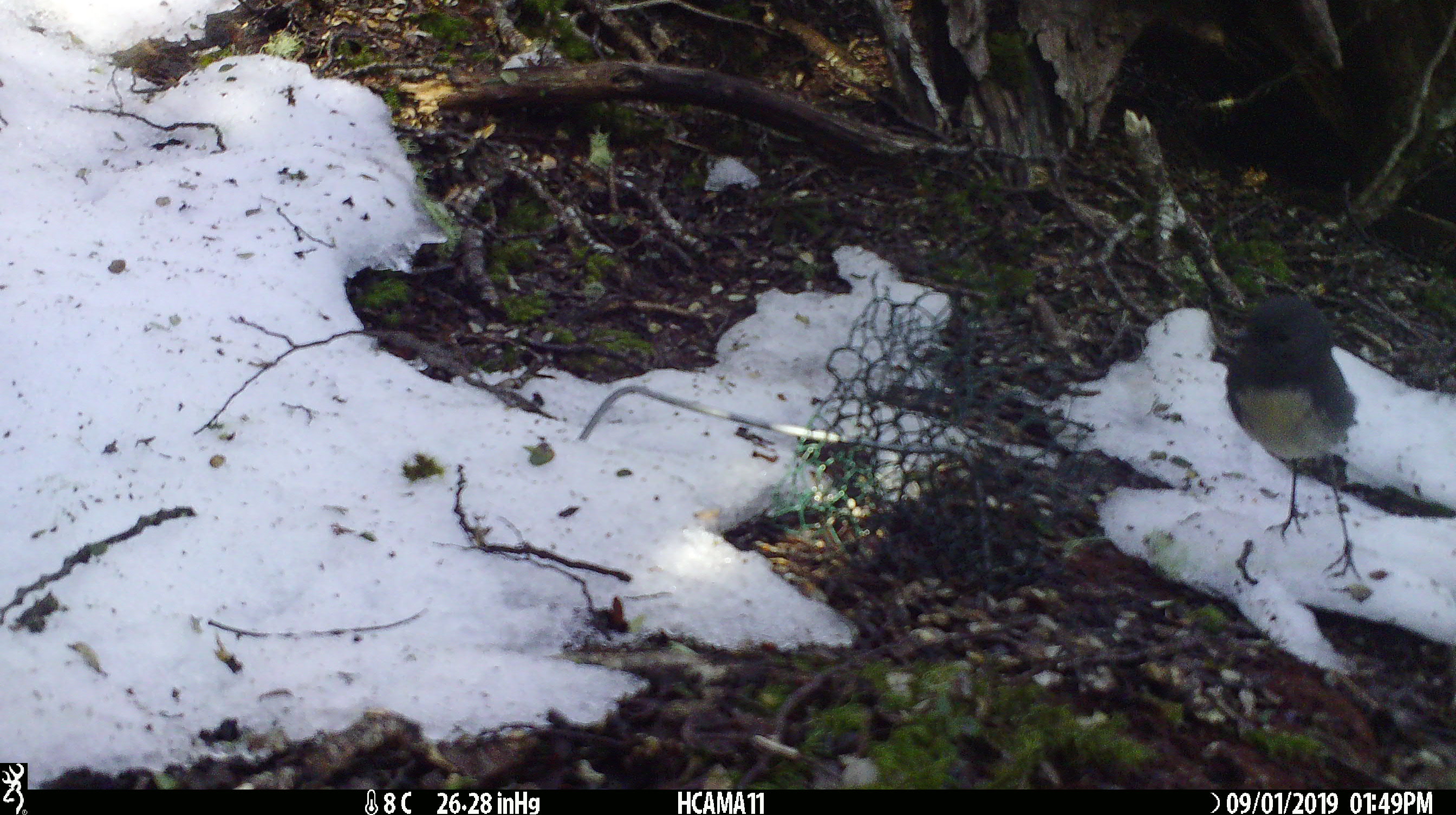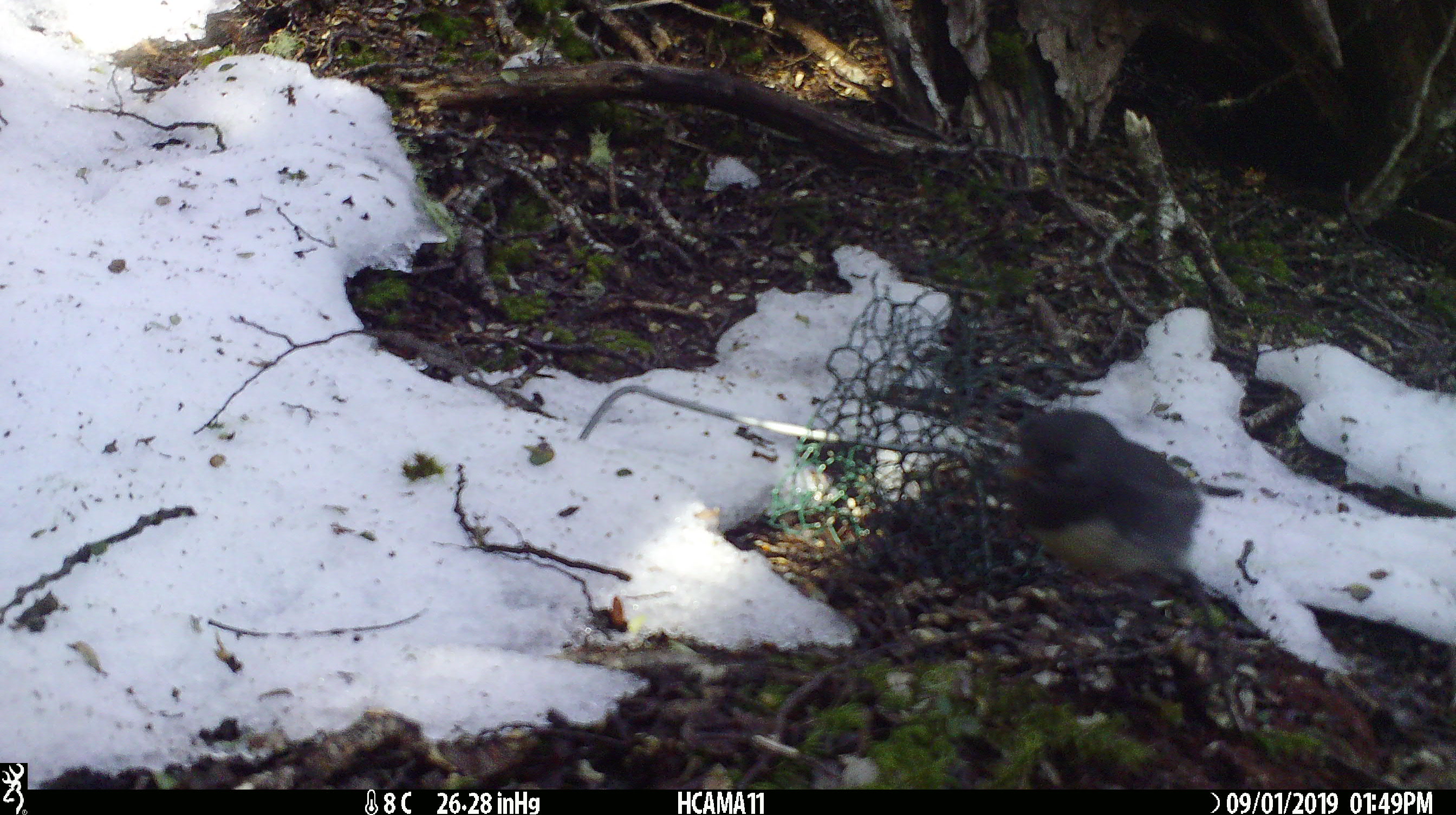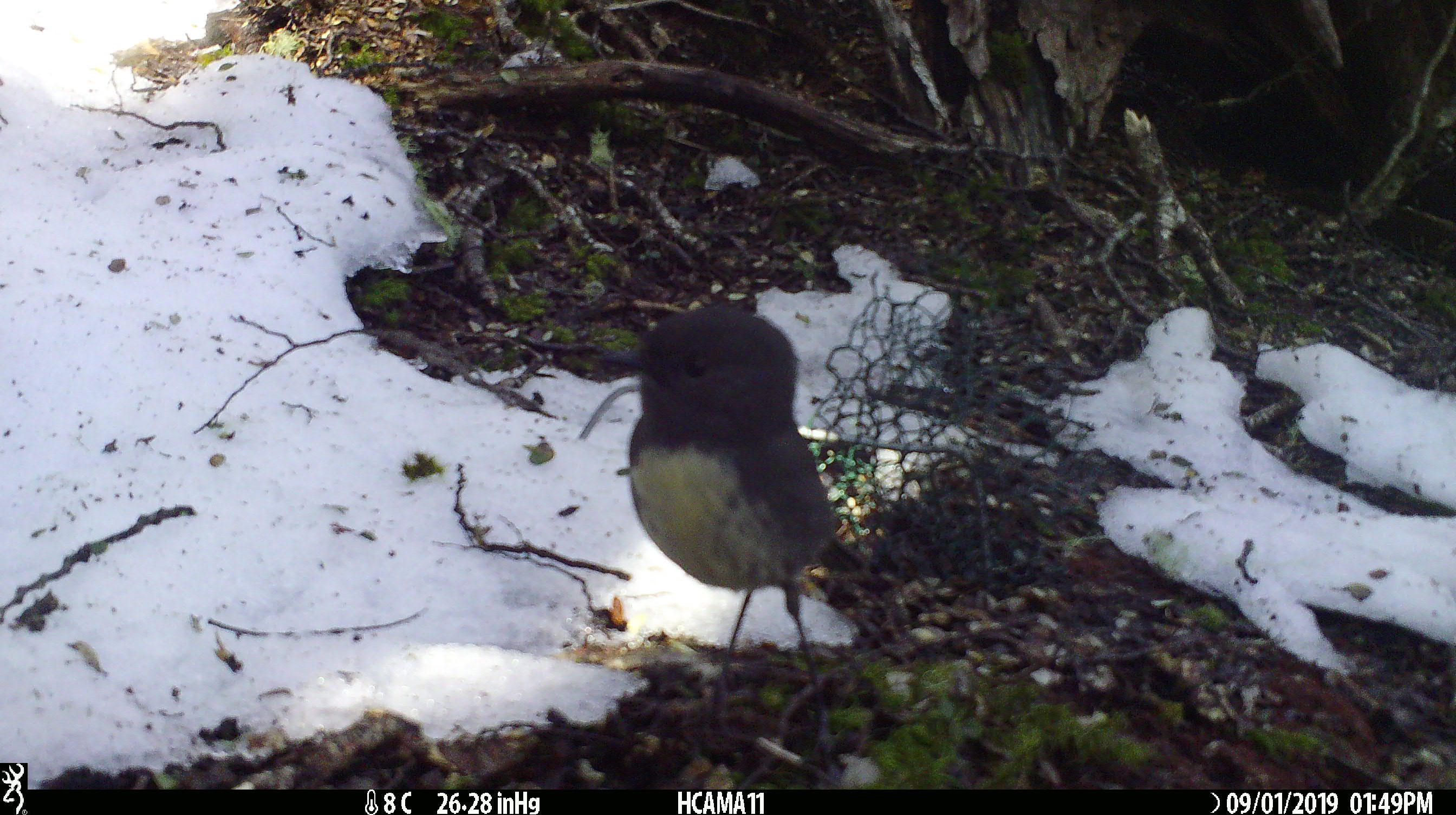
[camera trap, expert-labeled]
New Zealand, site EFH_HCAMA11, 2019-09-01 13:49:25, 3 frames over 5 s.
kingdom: Animalia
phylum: Chordata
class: Aves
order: Passeriformes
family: Petroicidae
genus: Petroica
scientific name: Petroica australis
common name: new zealand robin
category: robin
Robin (new zealand robin) (Petroica australis).